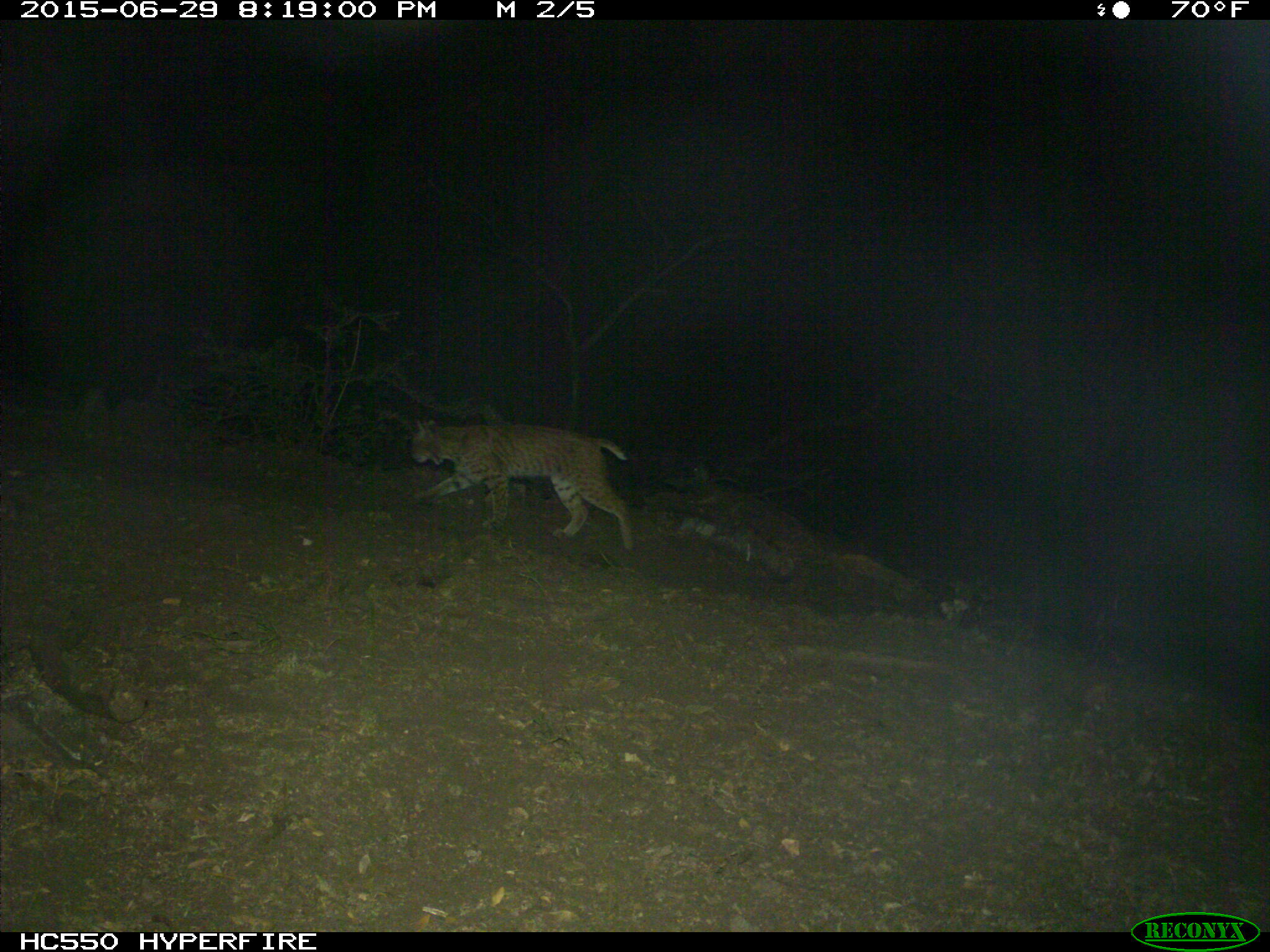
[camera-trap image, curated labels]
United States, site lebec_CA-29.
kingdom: Animalia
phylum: Chordata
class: Mammalia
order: Carnivora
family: Felidae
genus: Lynx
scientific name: Lynx rufus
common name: bobcat